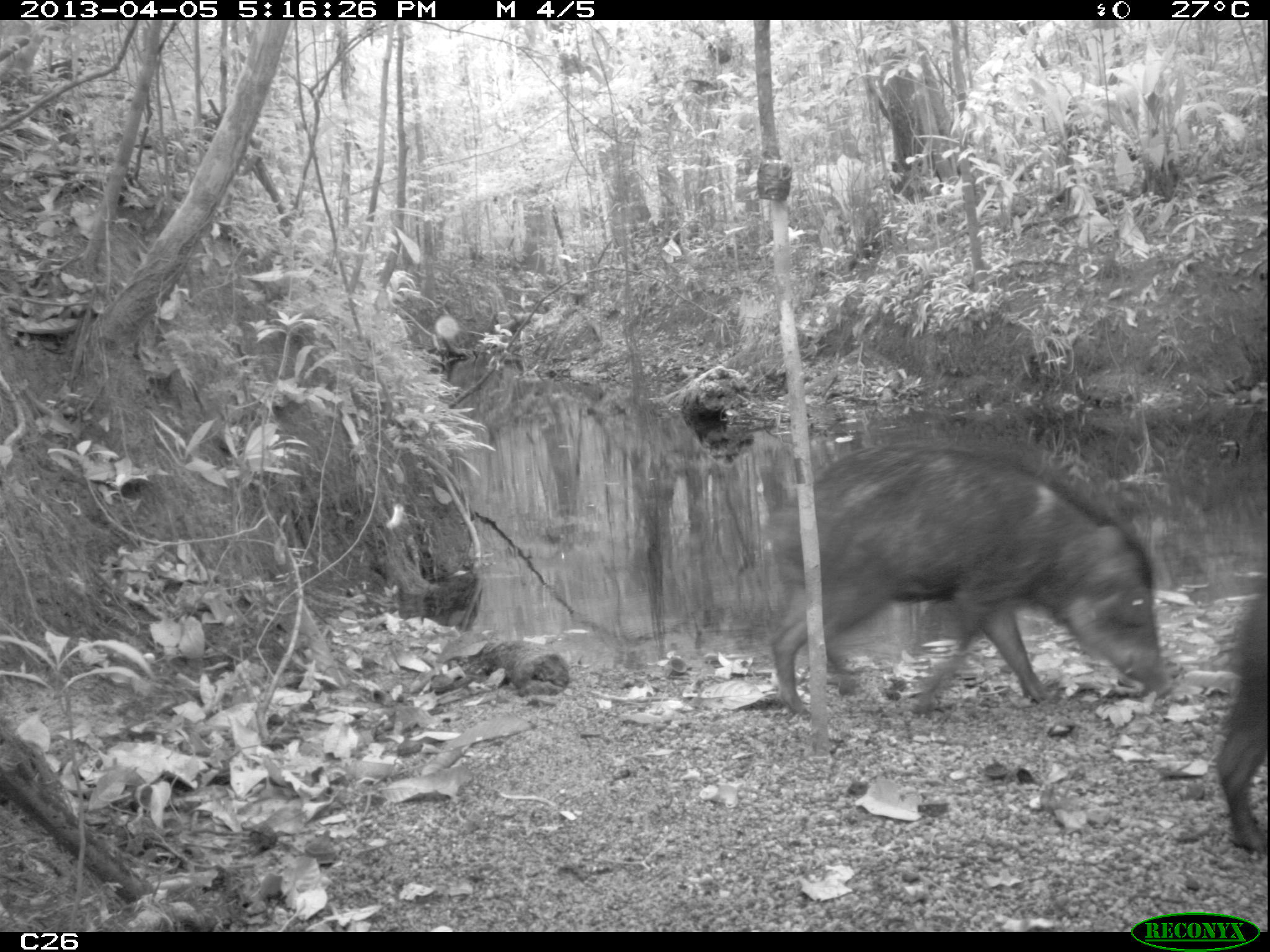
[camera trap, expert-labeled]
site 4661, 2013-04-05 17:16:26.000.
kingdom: Animalia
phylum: Chordata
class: Mammalia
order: Artiodactyla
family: Tayassuidae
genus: Tayassu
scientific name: Tayassu pecari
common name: white-lipped peccary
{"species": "Tayassu pecari (white-lipped peccary)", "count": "6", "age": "adult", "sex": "male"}